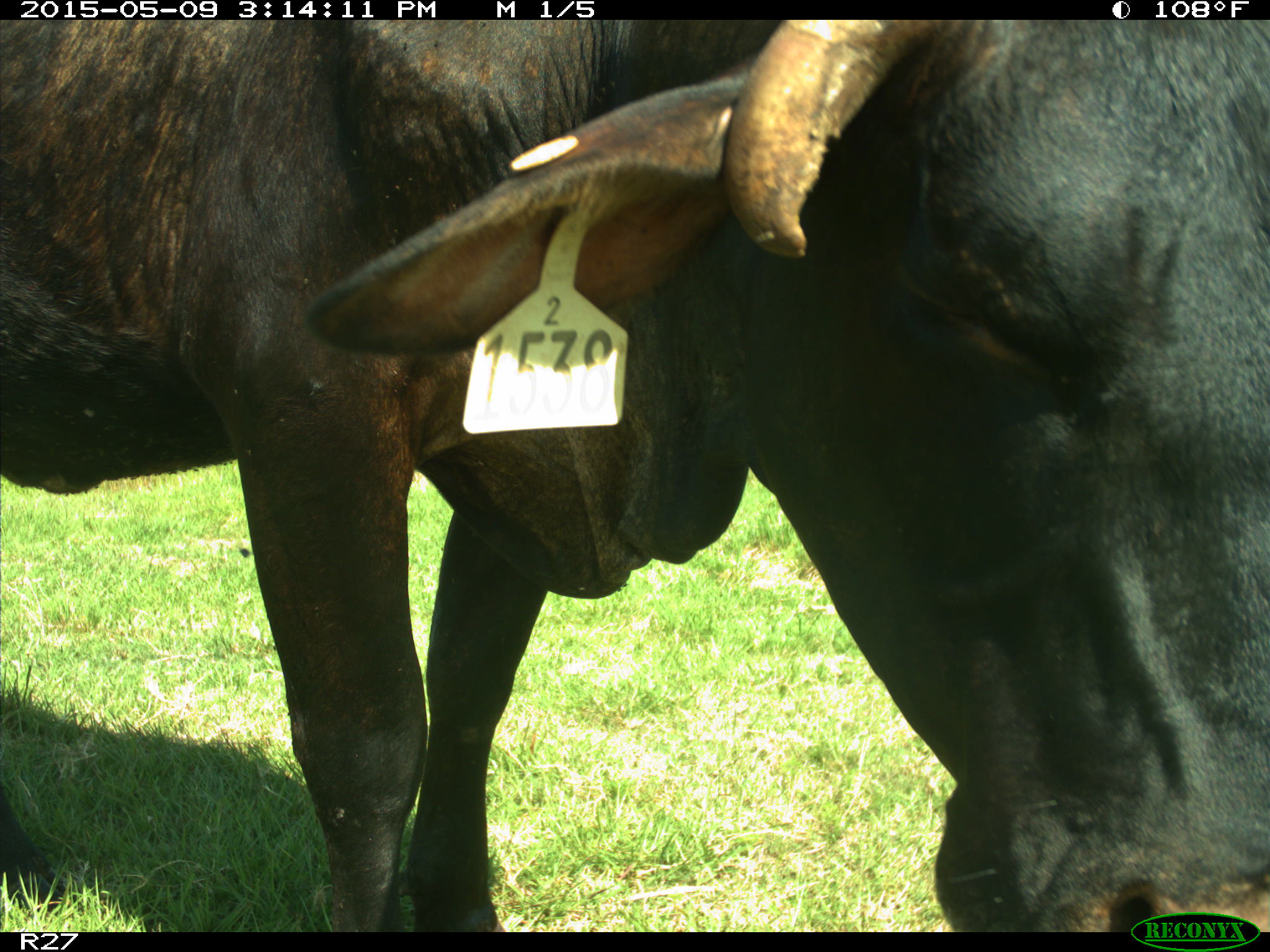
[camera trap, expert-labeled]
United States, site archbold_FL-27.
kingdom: Animalia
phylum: Chordata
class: Mammalia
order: Artiodactyla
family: Bovidae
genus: Bos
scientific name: Bos taurus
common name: domestic cow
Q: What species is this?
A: Bos taurus (domestic cow).